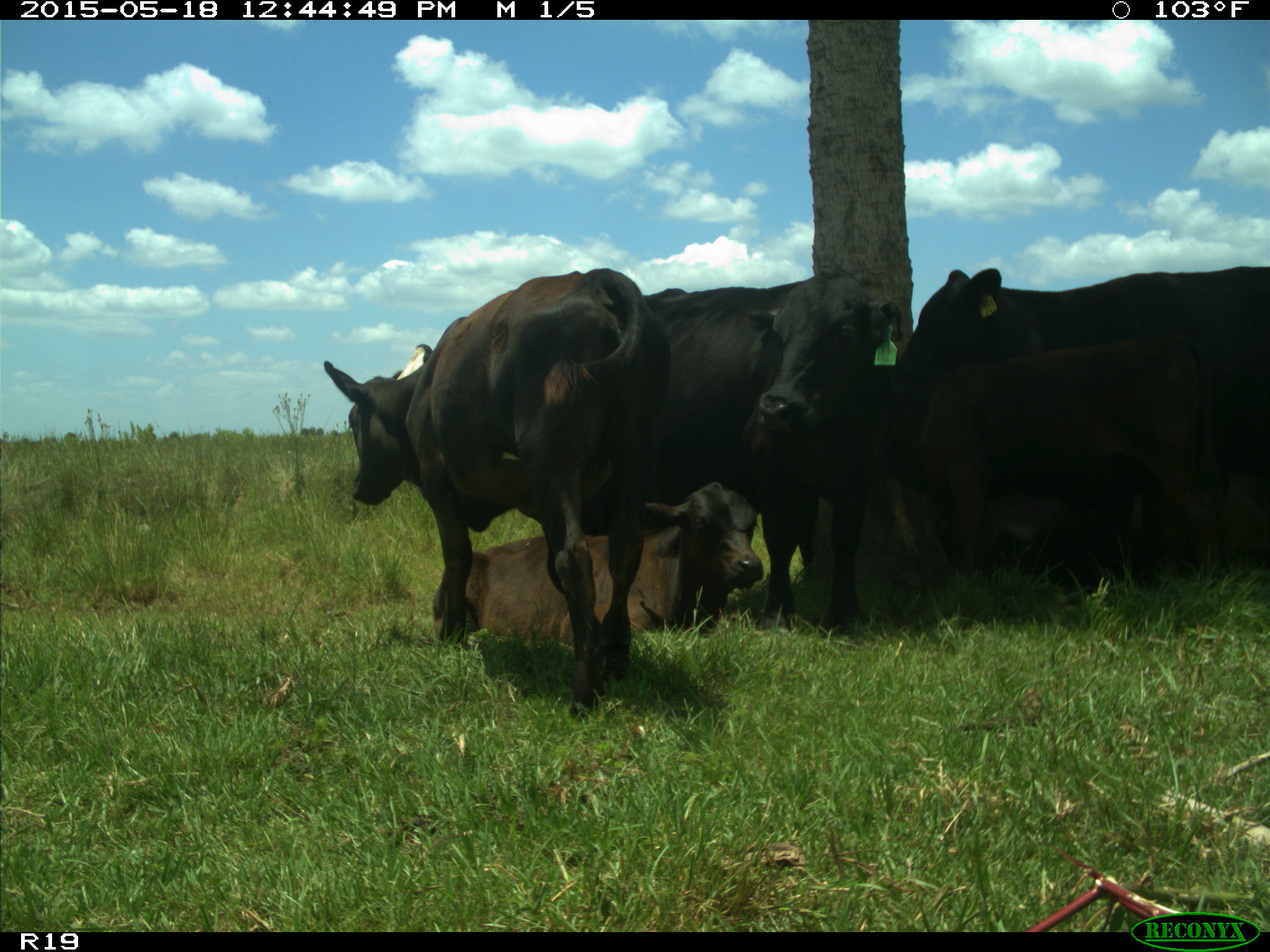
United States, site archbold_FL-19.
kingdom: Animalia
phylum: Chordata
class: Mammalia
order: Artiodactyla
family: Bovidae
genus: Bos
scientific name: Bos taurus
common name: domestic cow